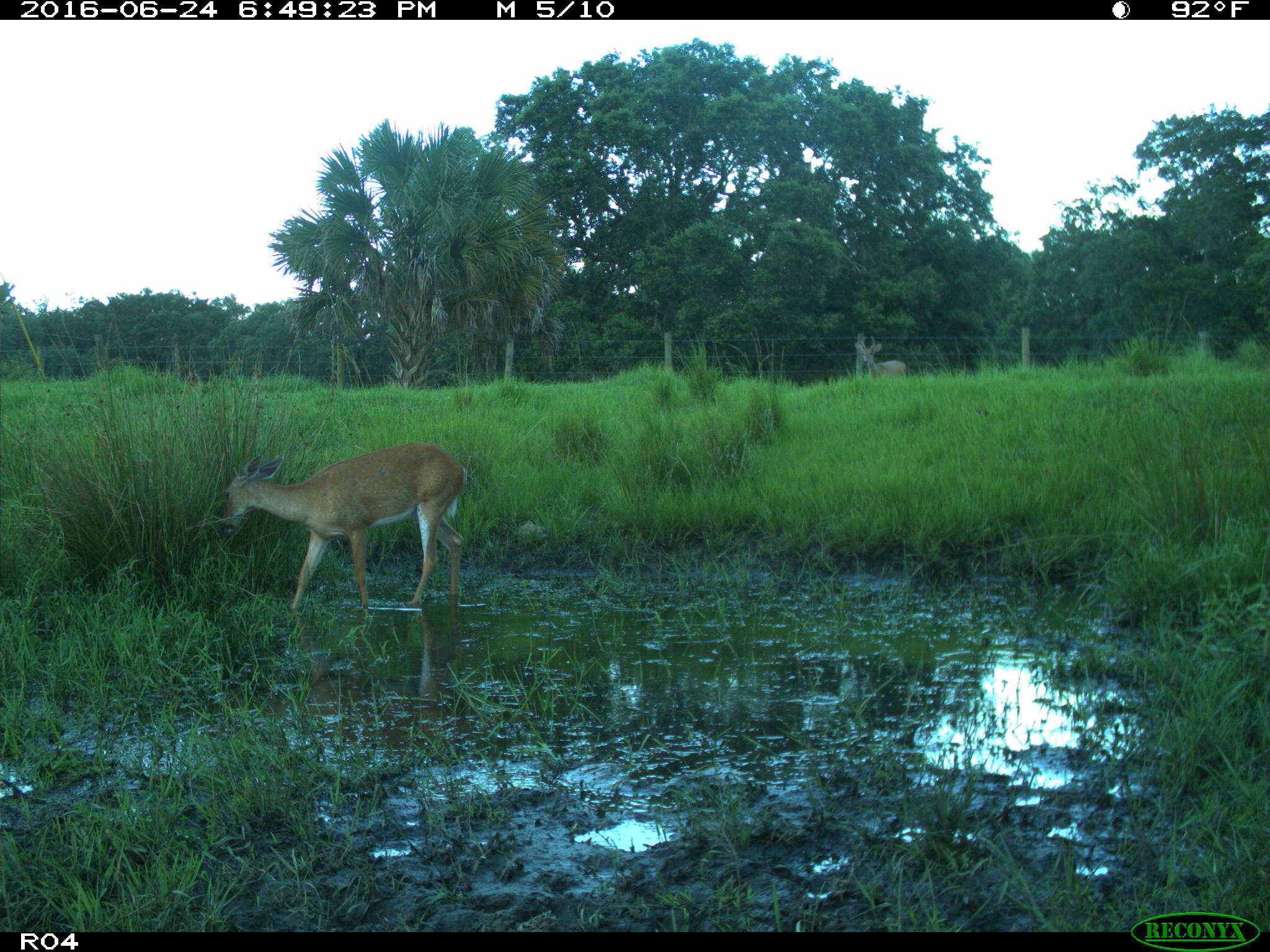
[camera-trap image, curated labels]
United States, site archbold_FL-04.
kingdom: Animalia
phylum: Chordata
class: Mammalia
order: Artiodactyla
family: Cervidae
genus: Odocoileus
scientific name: Odocoileus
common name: deer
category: unidentified deer